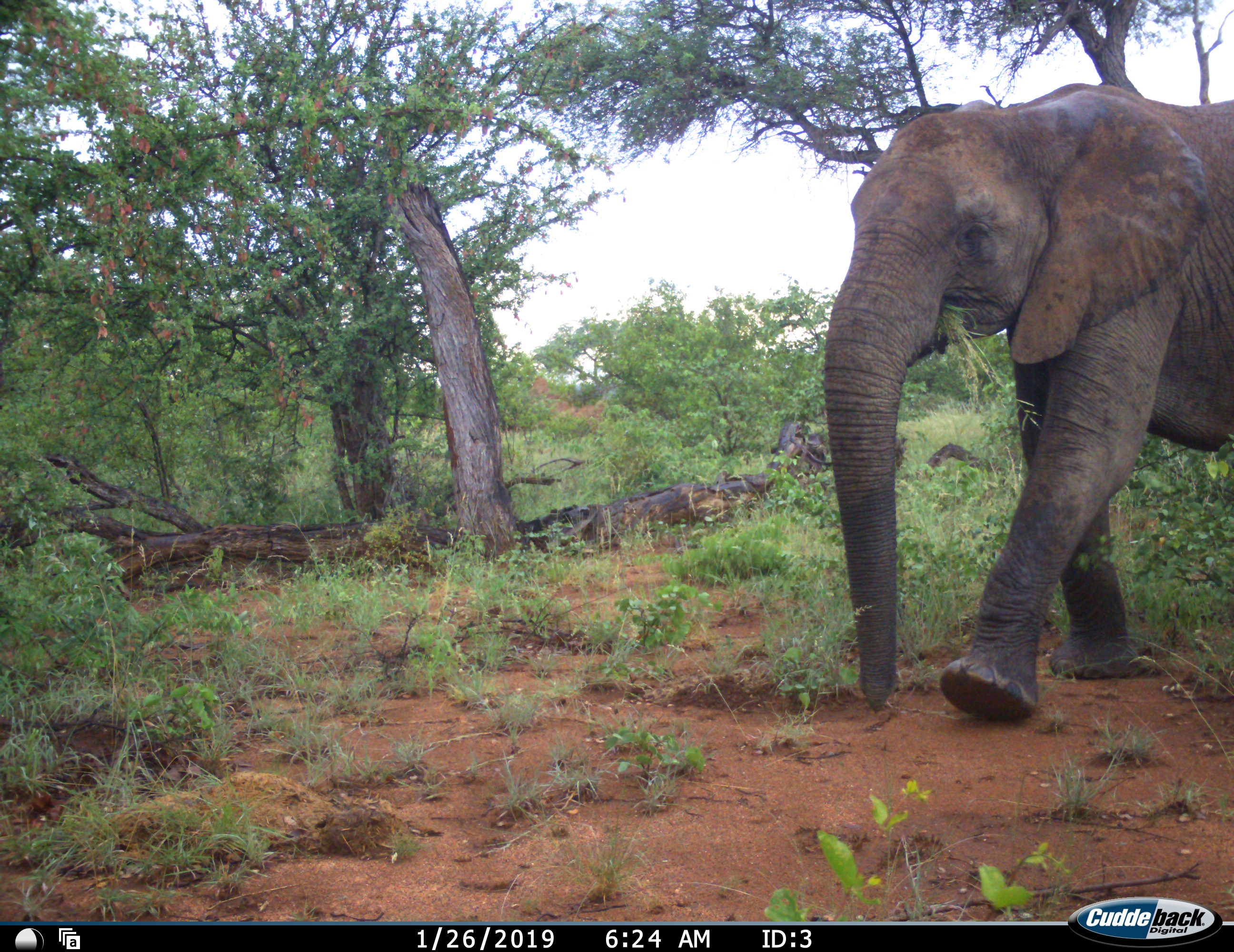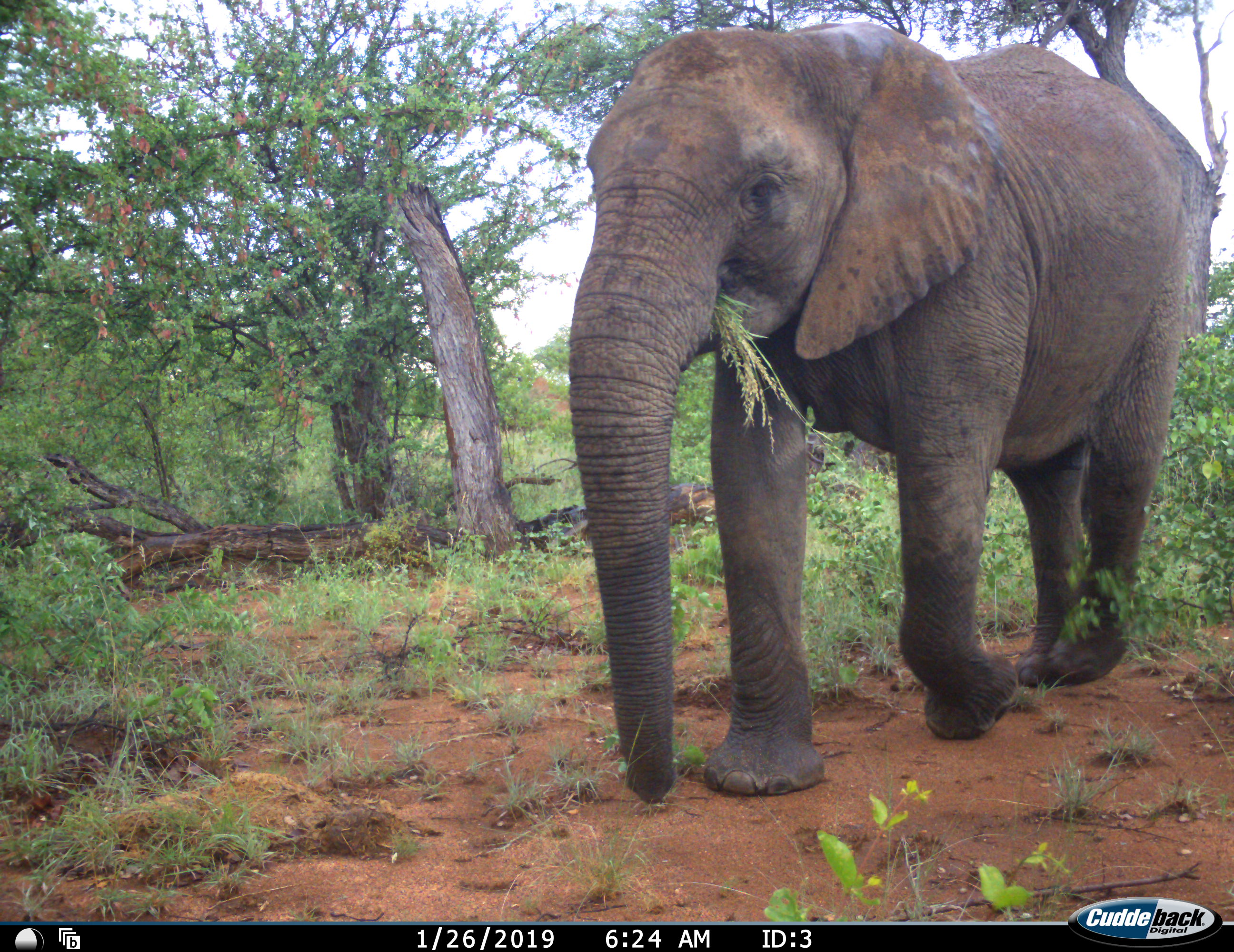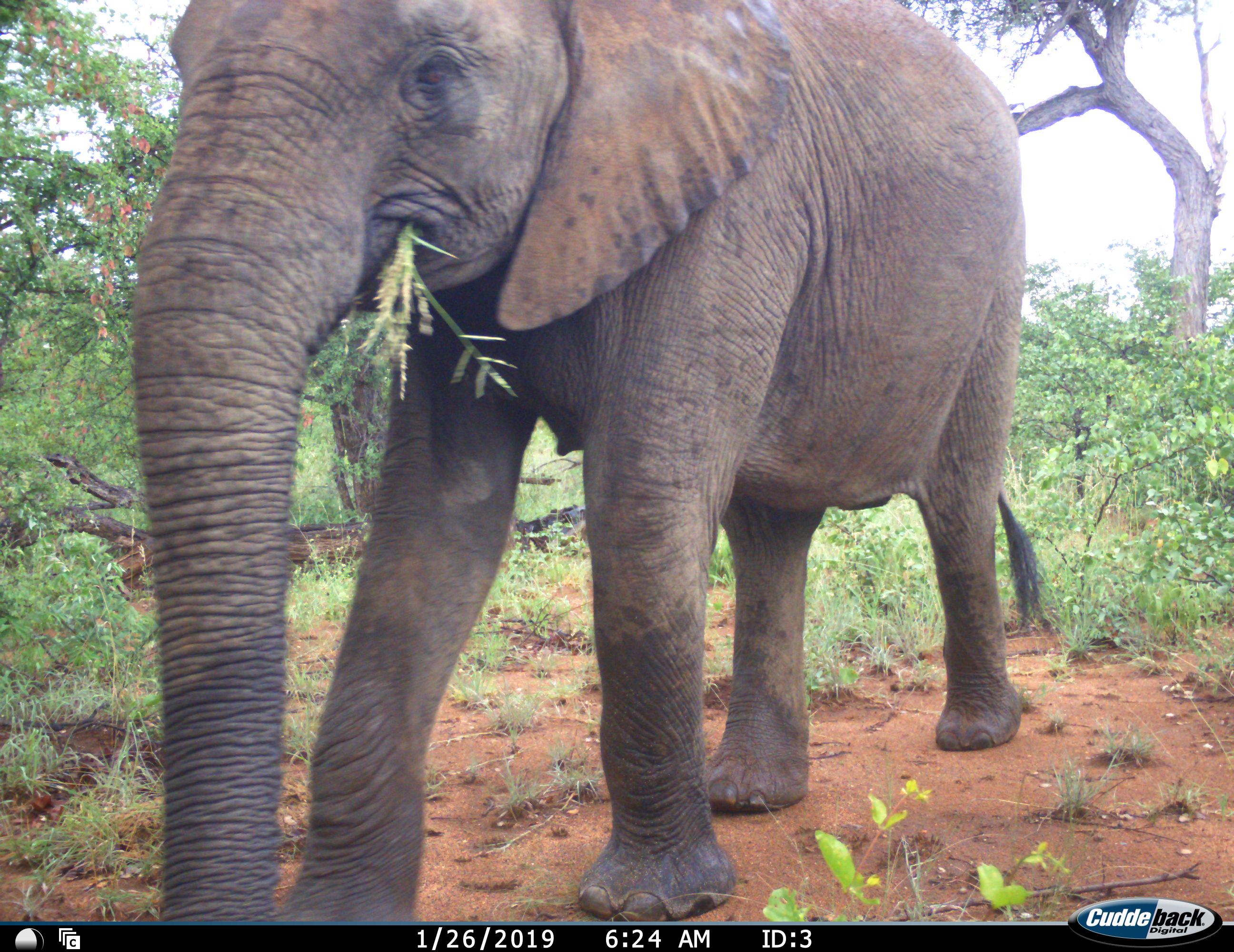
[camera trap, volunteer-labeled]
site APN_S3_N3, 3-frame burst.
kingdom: Animalia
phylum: Chordata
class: Mammalia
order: Proboscidea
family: Elephantidae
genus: Loxodonta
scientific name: Loxodonta africana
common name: african bush elephant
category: elephant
Elephant (african bush elephant) (Loxodonta africana), count 1. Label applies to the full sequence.